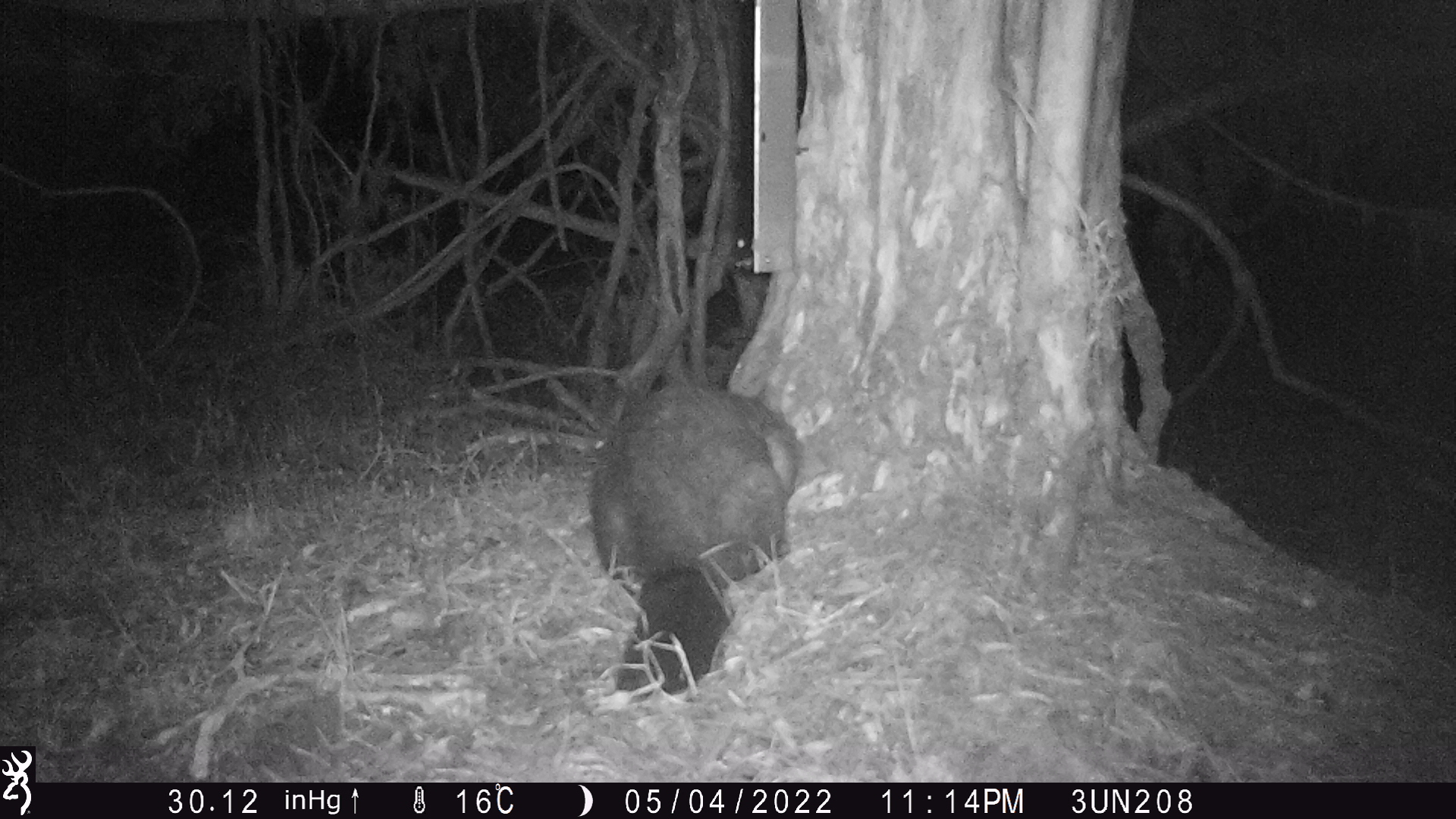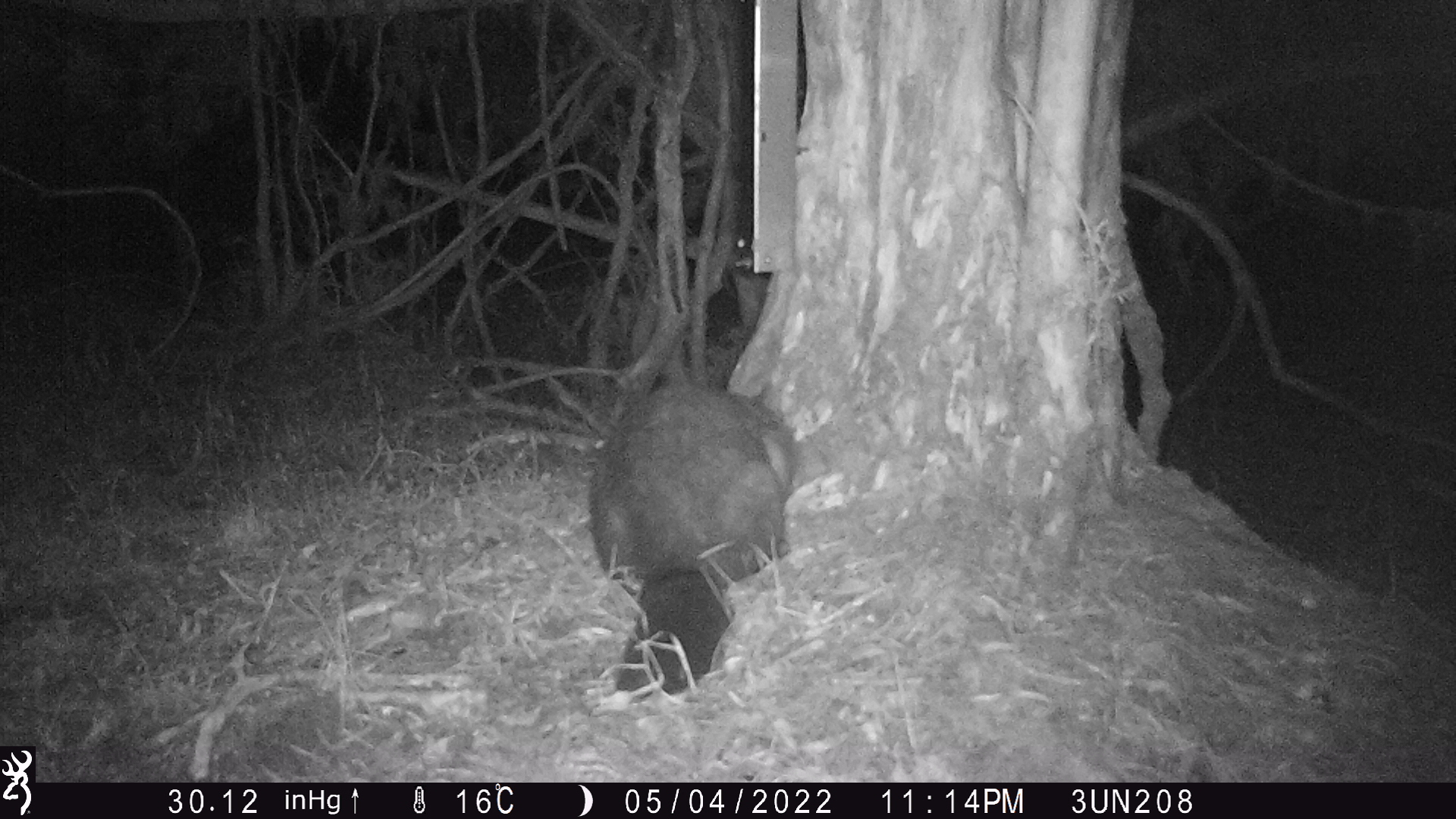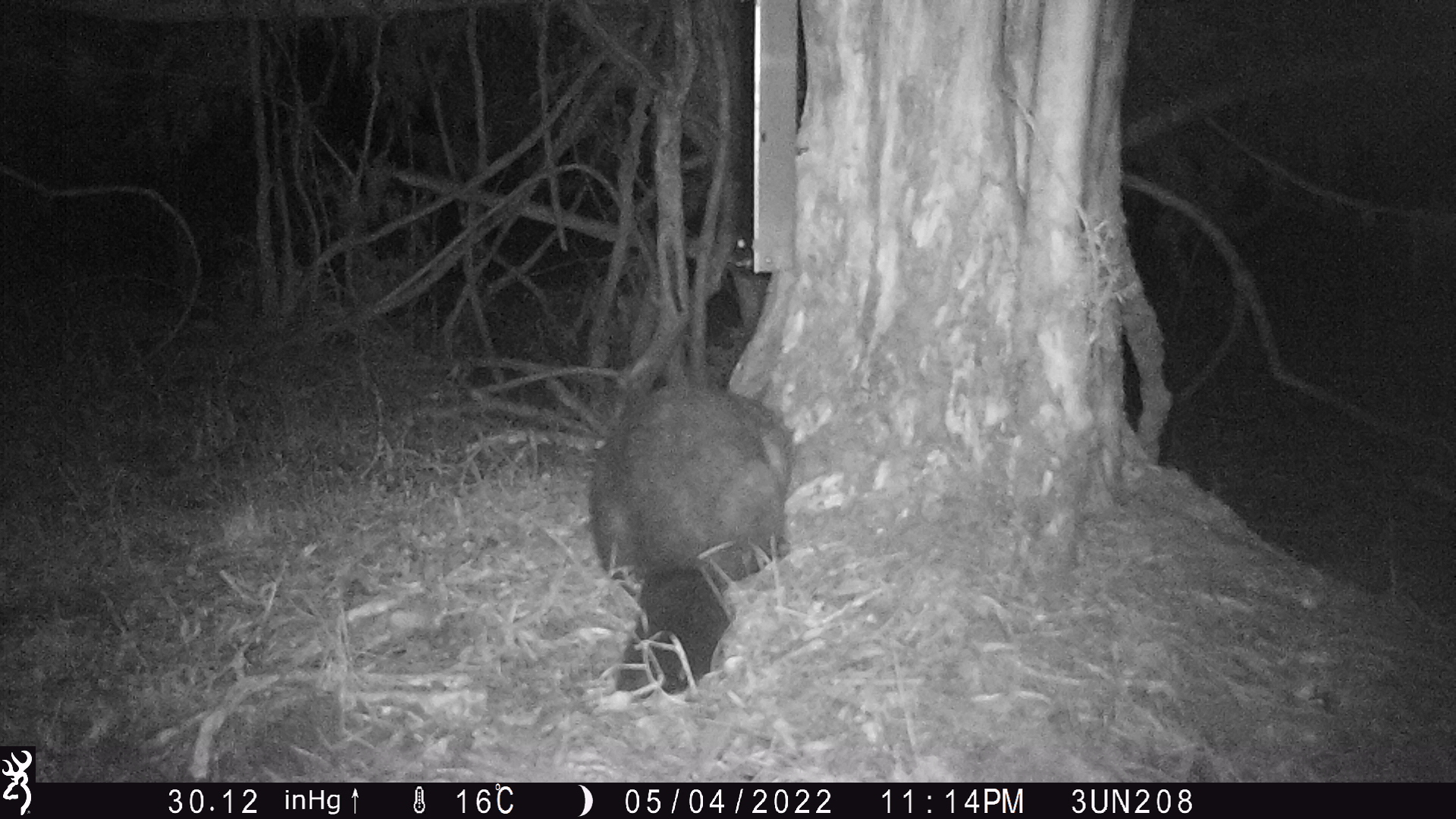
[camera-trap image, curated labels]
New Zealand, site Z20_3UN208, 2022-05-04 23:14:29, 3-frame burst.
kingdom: Animalia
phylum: Chordata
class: Mammalia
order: Diprotodontia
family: Phalangeridae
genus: Trichosurus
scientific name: Trichosurus vulpecula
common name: common brushtail possum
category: possum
Possum (common brushtail possum) (Trichosurus vulpecula).